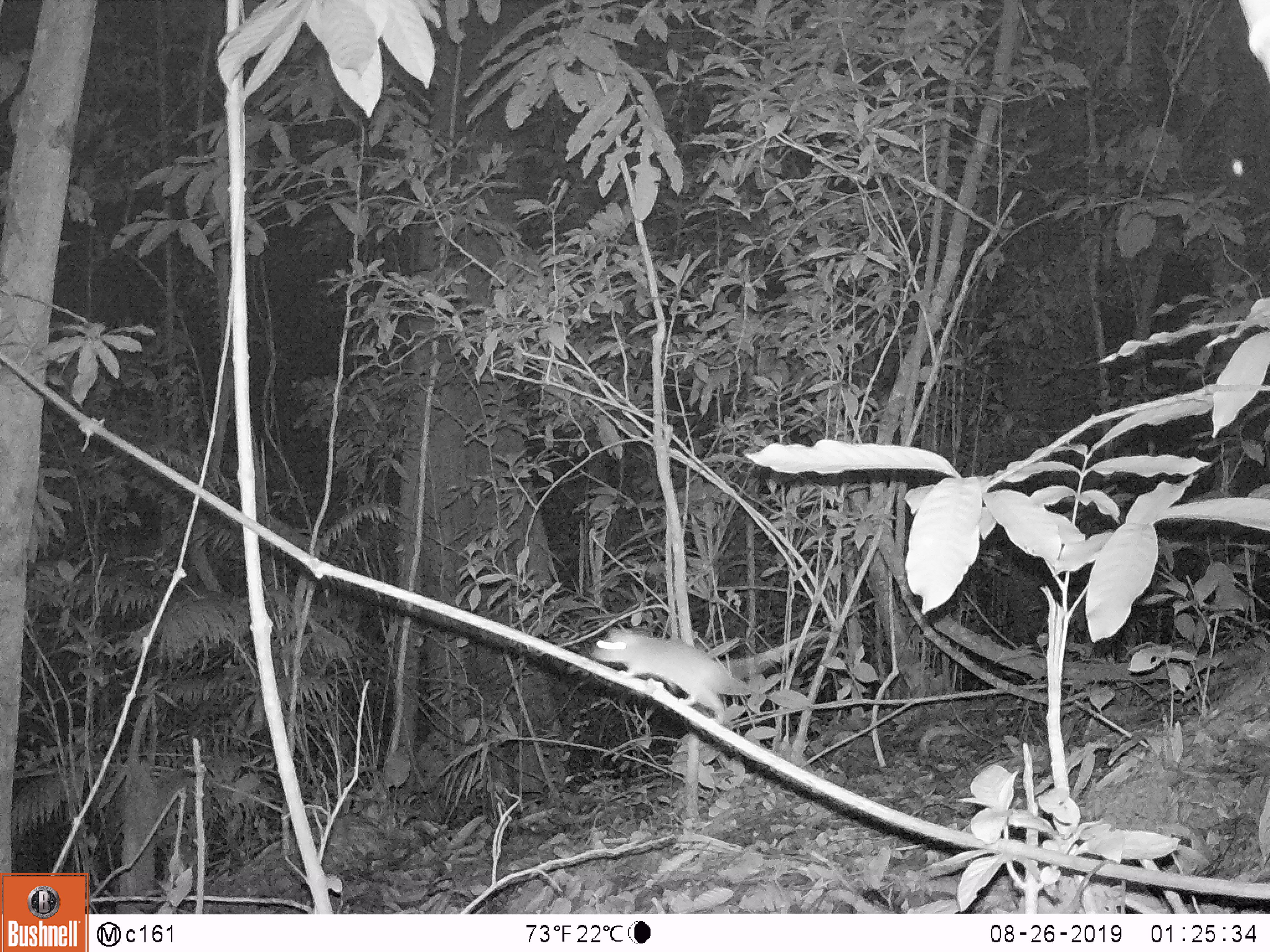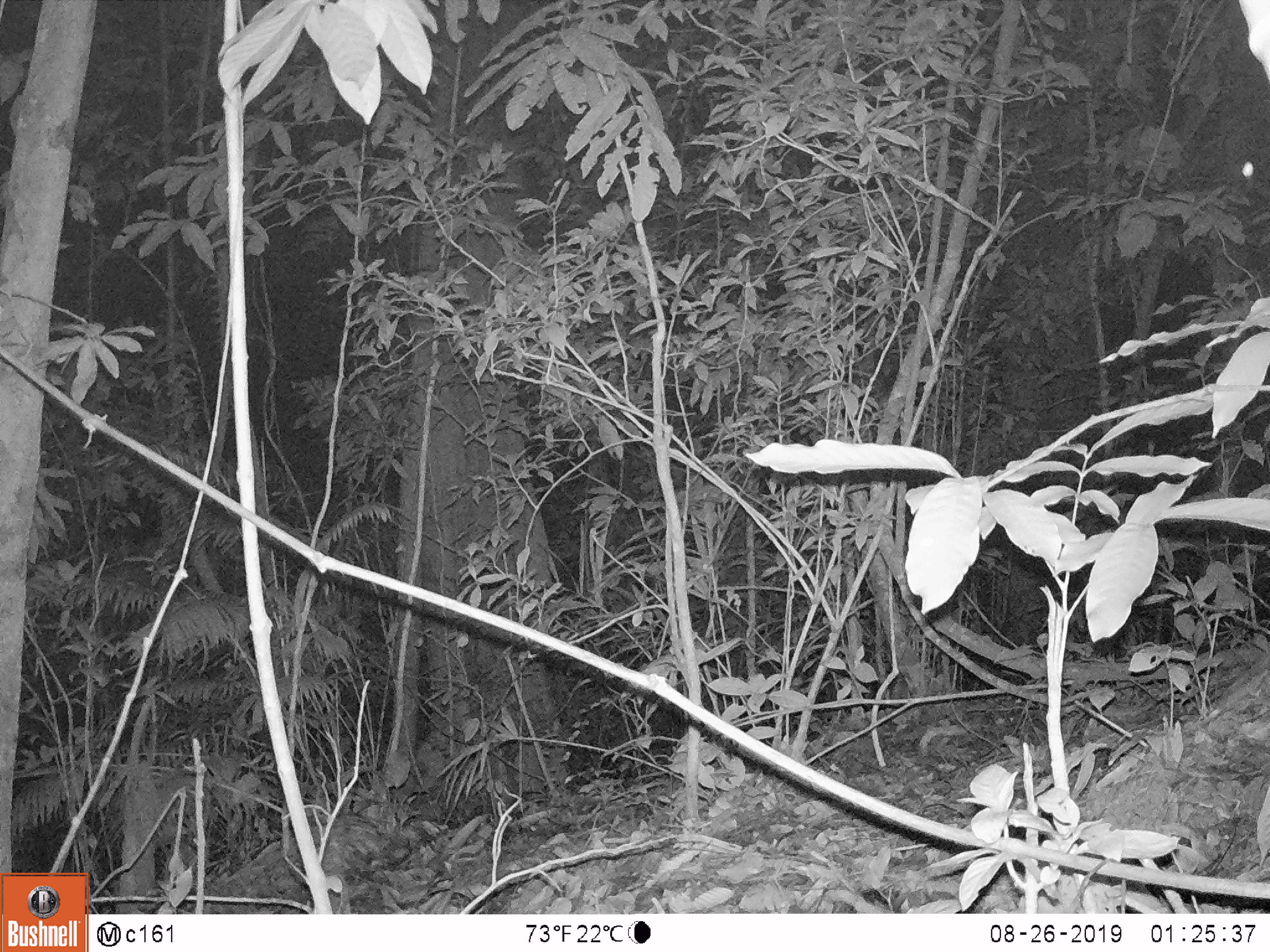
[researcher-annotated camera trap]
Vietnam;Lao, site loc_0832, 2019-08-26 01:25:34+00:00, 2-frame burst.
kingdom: Animalia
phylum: Chordata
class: Mammalia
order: Rodentia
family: Muridae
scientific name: Muridae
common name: old-world mice and rats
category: unidentified murid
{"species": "unidentified murid (old-world mice and rats) (Muridae)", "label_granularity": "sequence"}